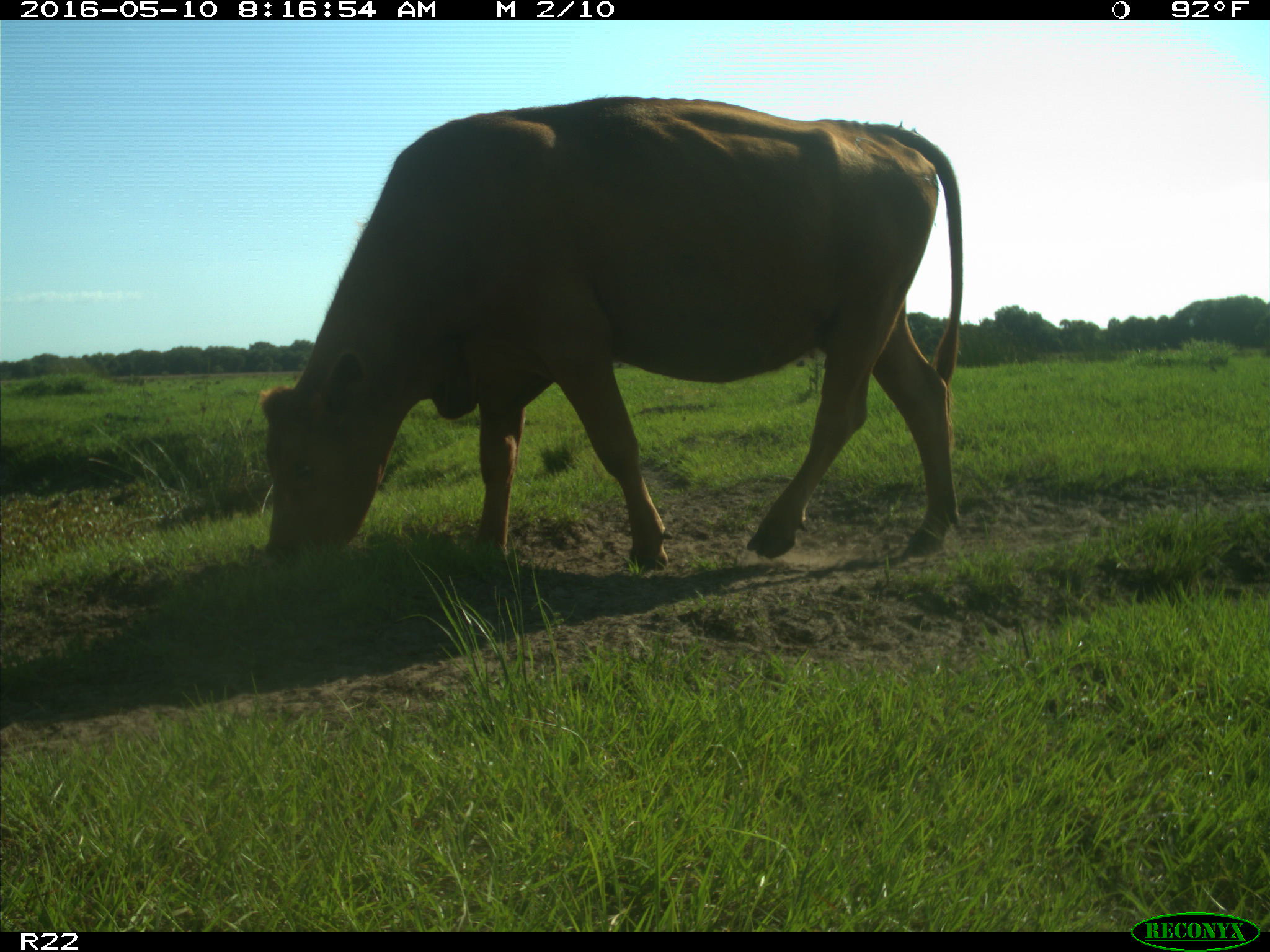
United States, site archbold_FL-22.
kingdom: Animalia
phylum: Chordata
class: Mammalia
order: Artiodactyla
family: Bovidae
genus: Bos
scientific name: Bos taurus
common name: domestic cow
Bos taurus (domestic cow).